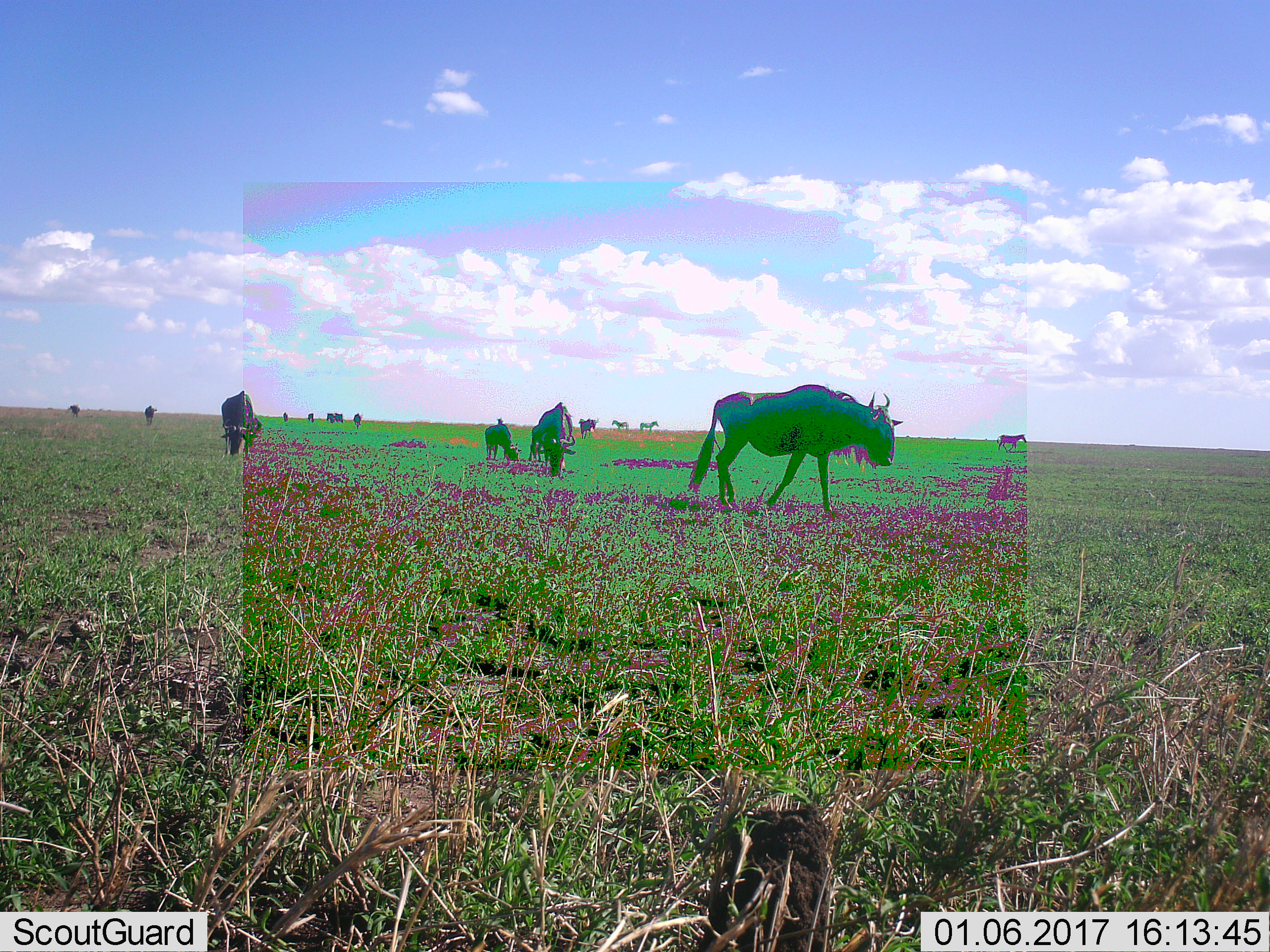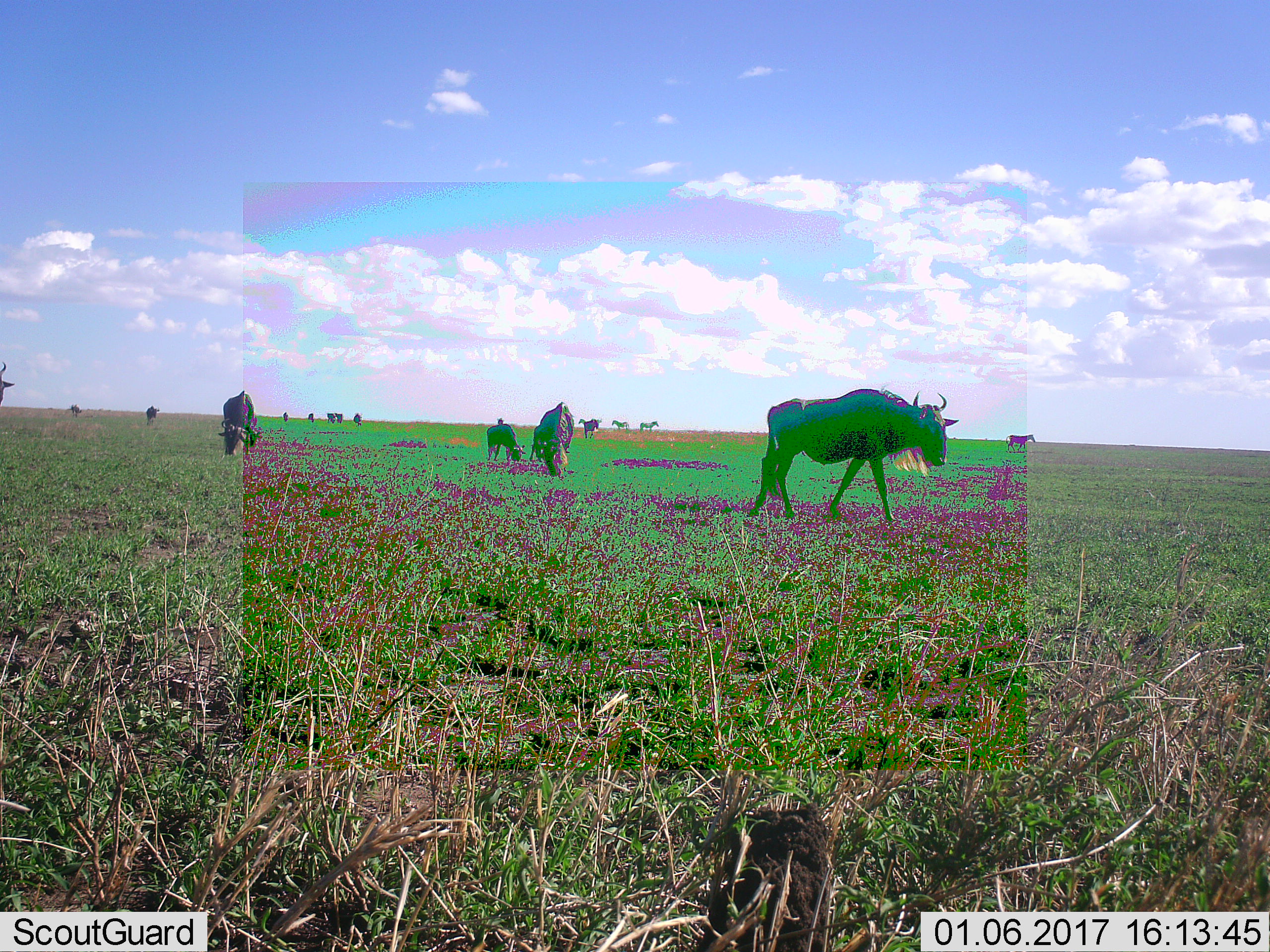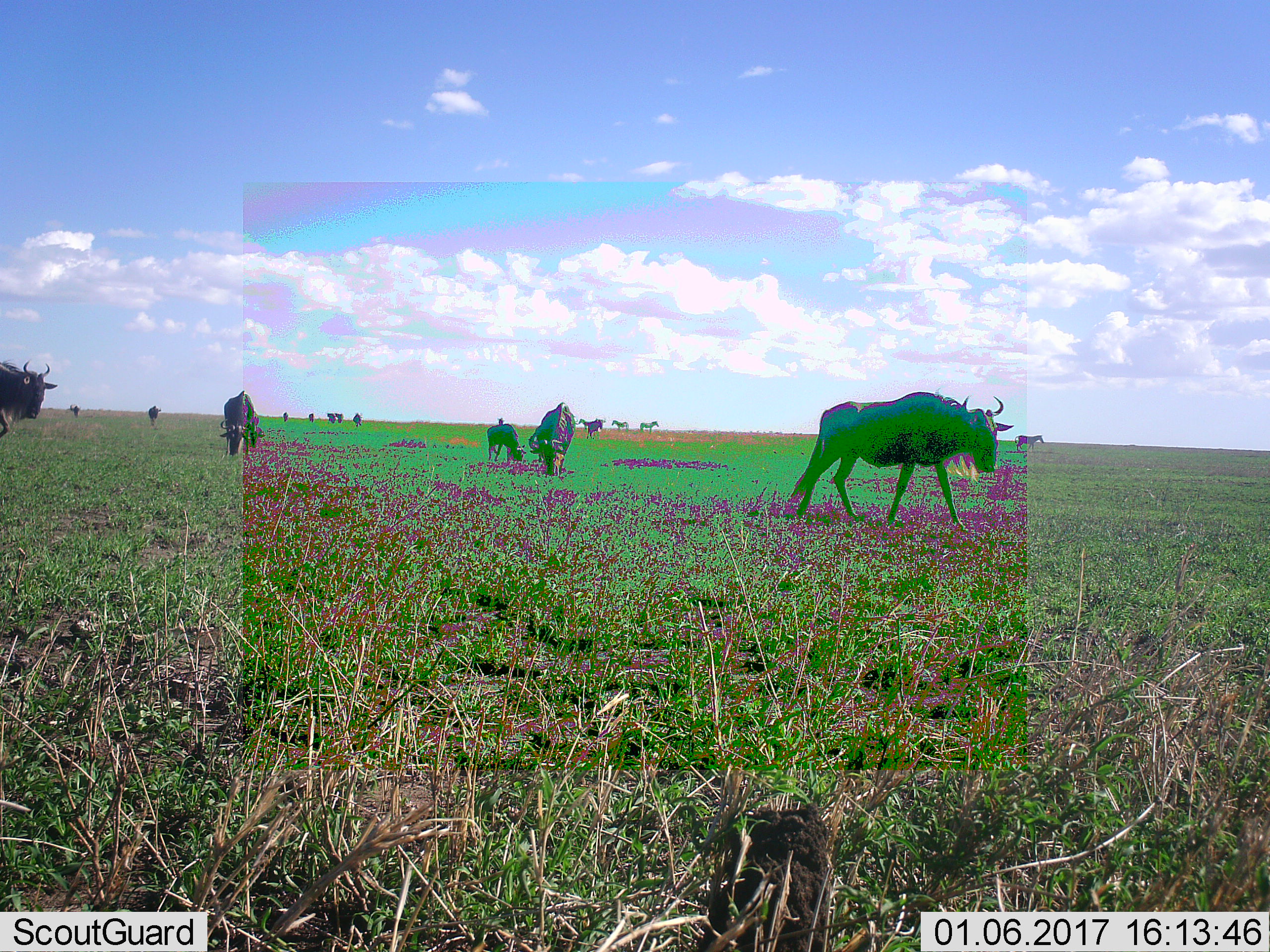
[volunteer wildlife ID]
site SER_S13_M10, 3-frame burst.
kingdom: Animalia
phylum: Chordata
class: Mammalia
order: Artiodactyla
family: Bovidae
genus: Connochaetes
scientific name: Connochaetes taurinus taurinus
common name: blue wildebeest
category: wildebeestblue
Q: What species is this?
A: Wildebeestblue (blue wildebeest) (Connochaetes taurinus taurinus).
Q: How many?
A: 11-50.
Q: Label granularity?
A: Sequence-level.